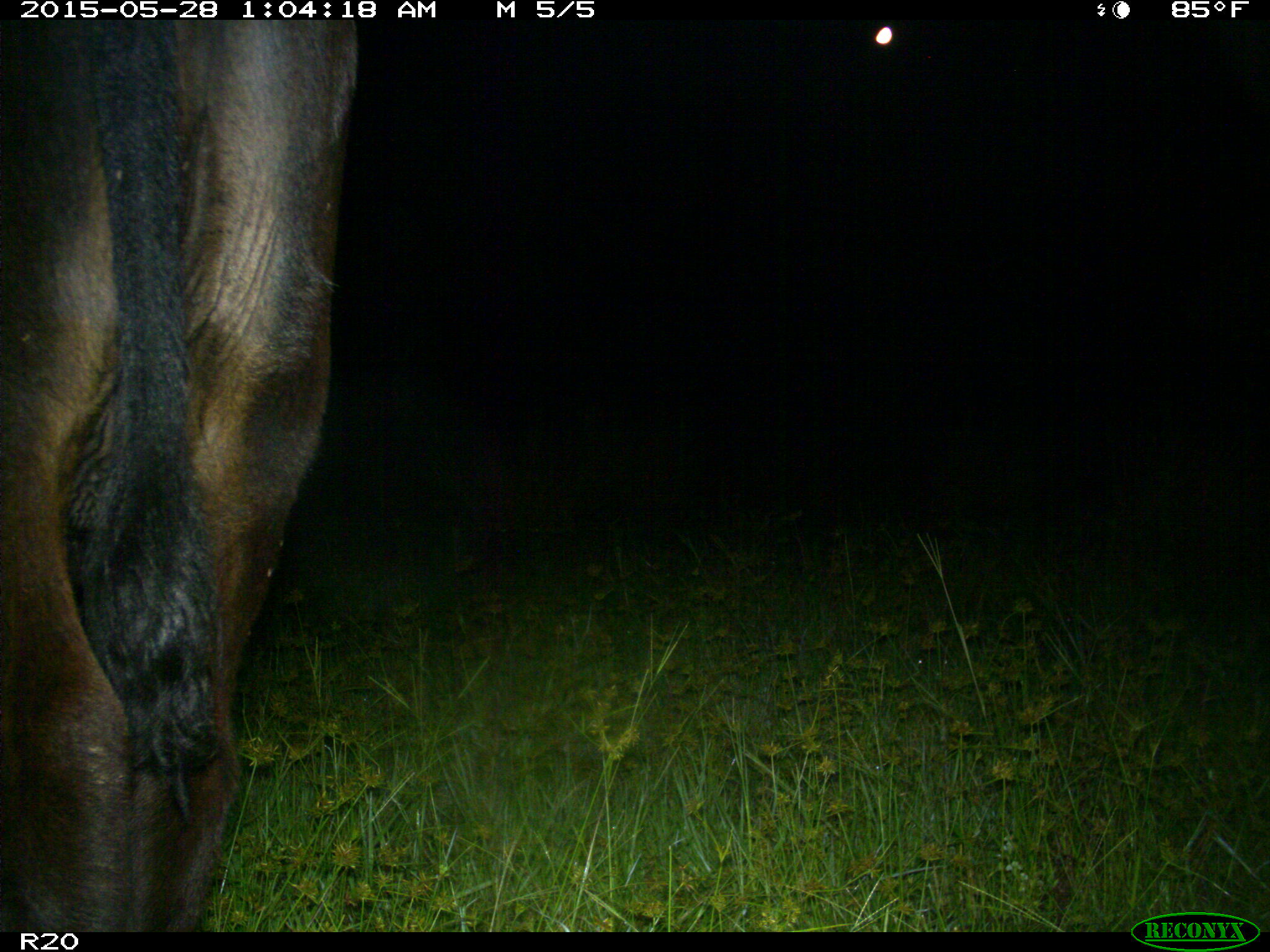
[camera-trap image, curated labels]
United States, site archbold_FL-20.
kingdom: Animalia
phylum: Chordata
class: Mammalia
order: Artiodactyla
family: Bovidae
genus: Bos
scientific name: Bos taurus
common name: domestic cow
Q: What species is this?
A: Bos taurus (domestic cow).